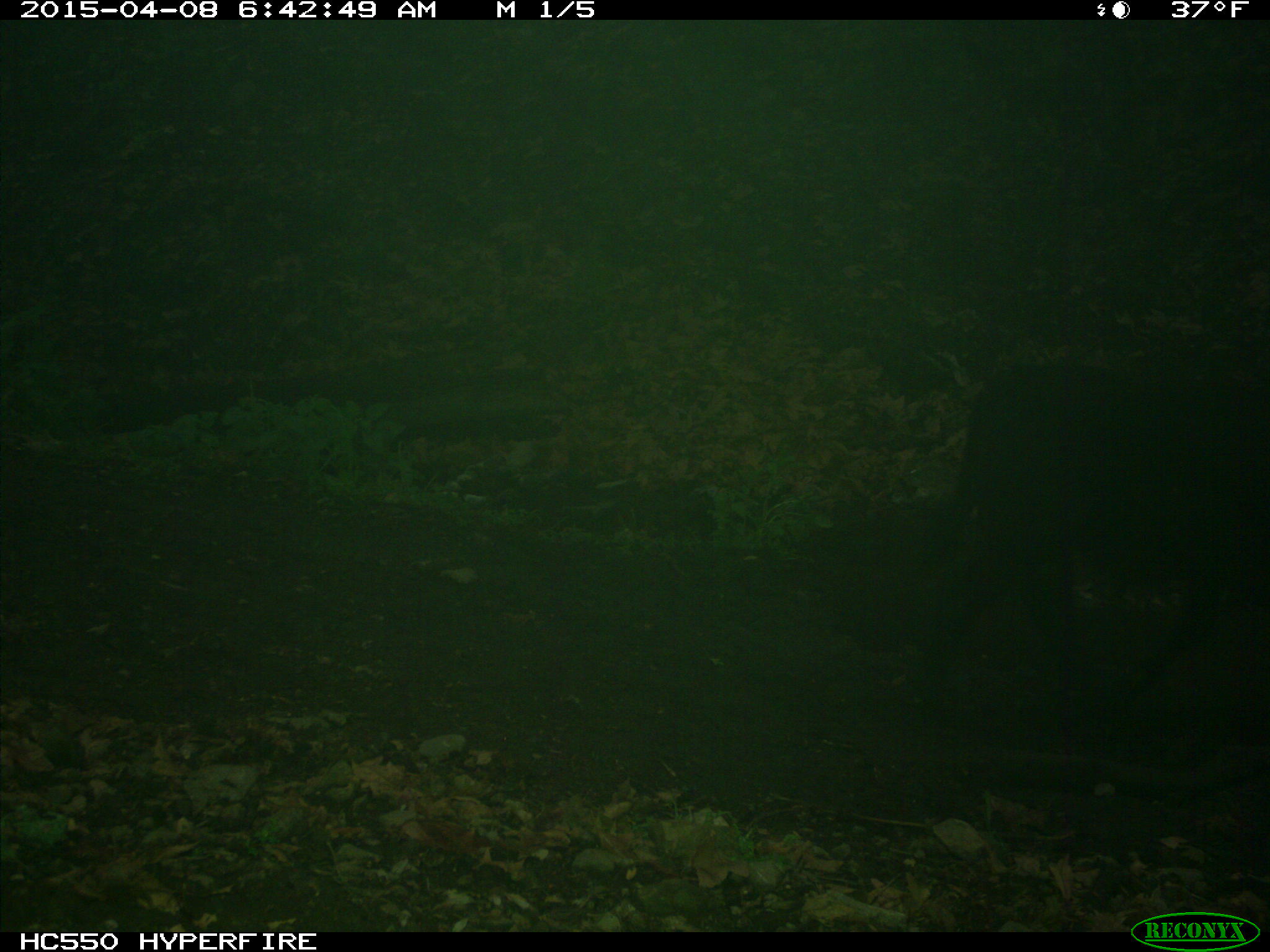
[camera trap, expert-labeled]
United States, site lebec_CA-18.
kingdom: Animalia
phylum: Chordata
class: Mammalia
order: Artiodactyla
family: Bovidae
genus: Bos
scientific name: Bos taurus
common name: domestic cow